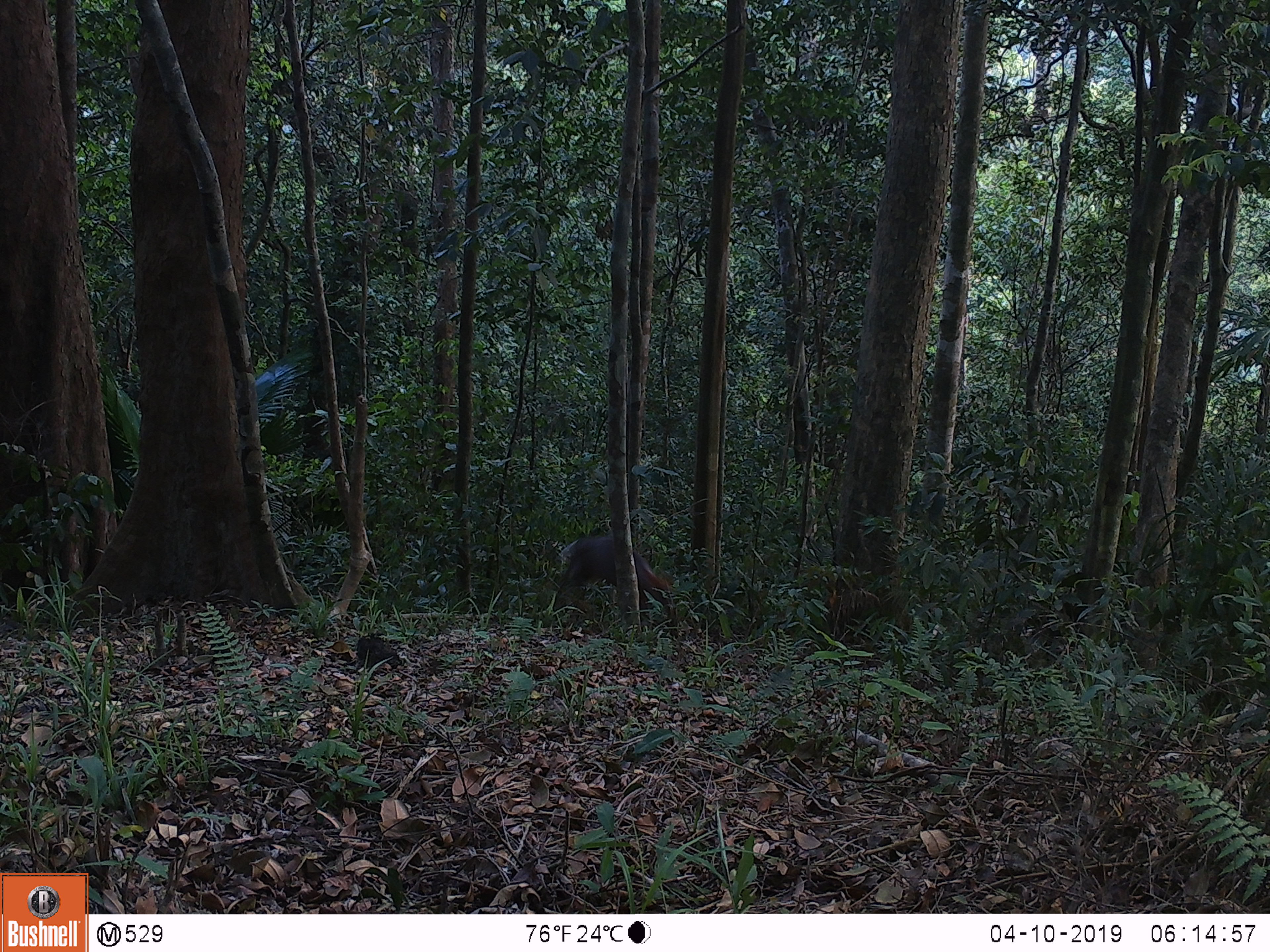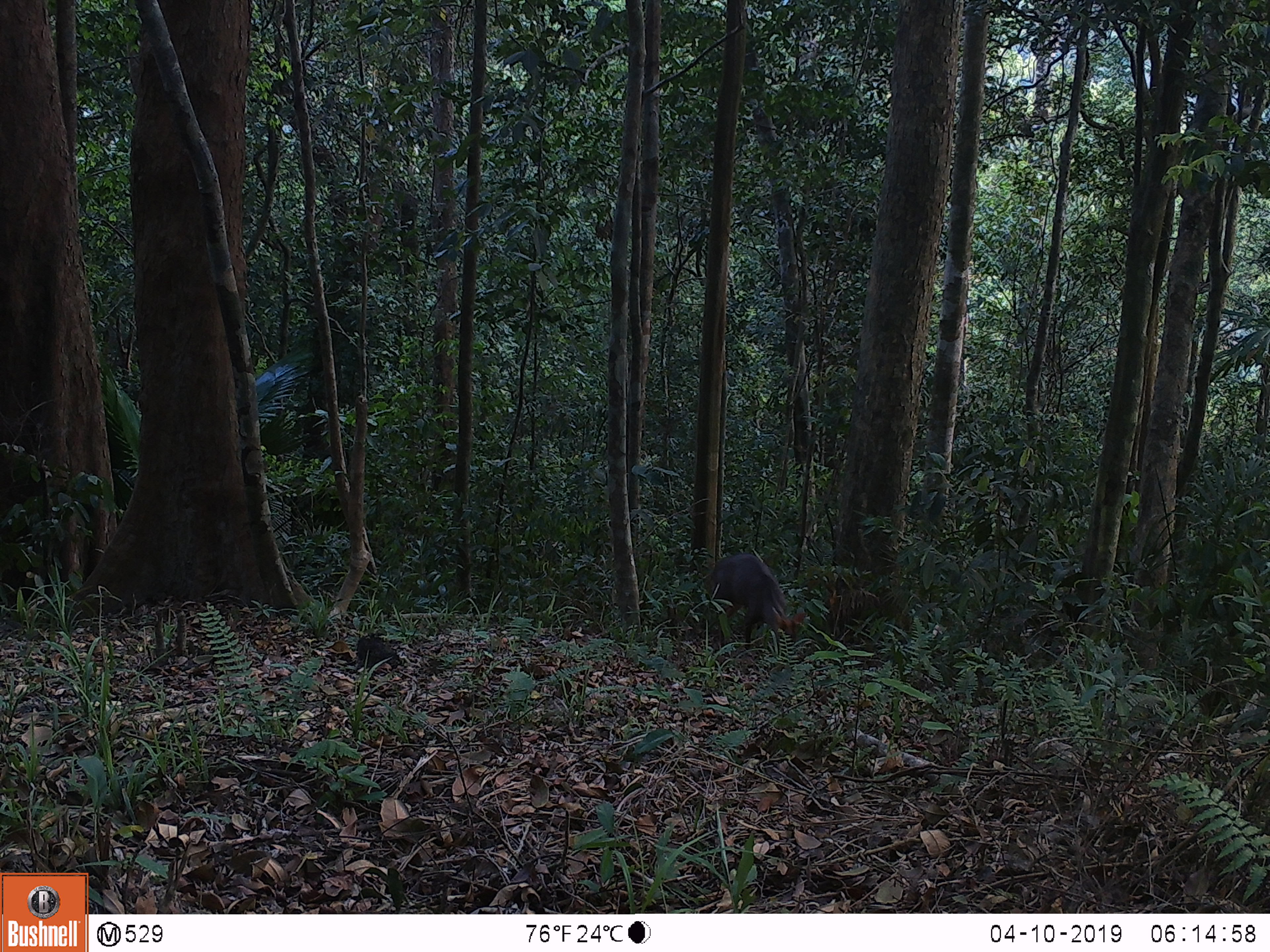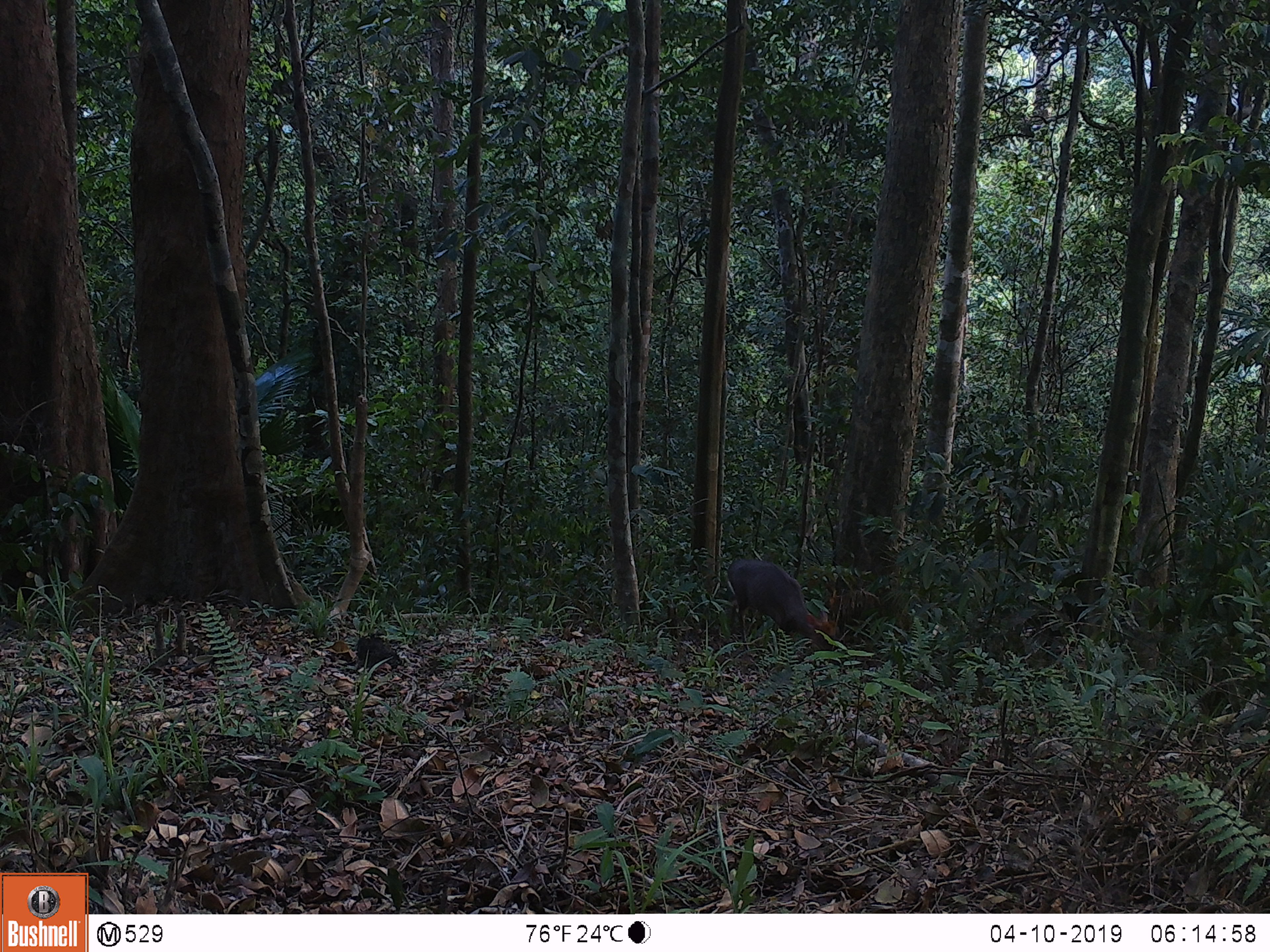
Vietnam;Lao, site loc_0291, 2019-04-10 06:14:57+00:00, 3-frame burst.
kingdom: Animalia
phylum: Chordata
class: Mammalia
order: Artiodactyla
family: Cervidae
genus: Muntiacus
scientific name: Muntiacus rooseveltorum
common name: roosevelt's muntjac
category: roosevelts muntjac group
Roosevelts muntjac group (roosevelt's muntjac) (Muntiacus rooseveltorum). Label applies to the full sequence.